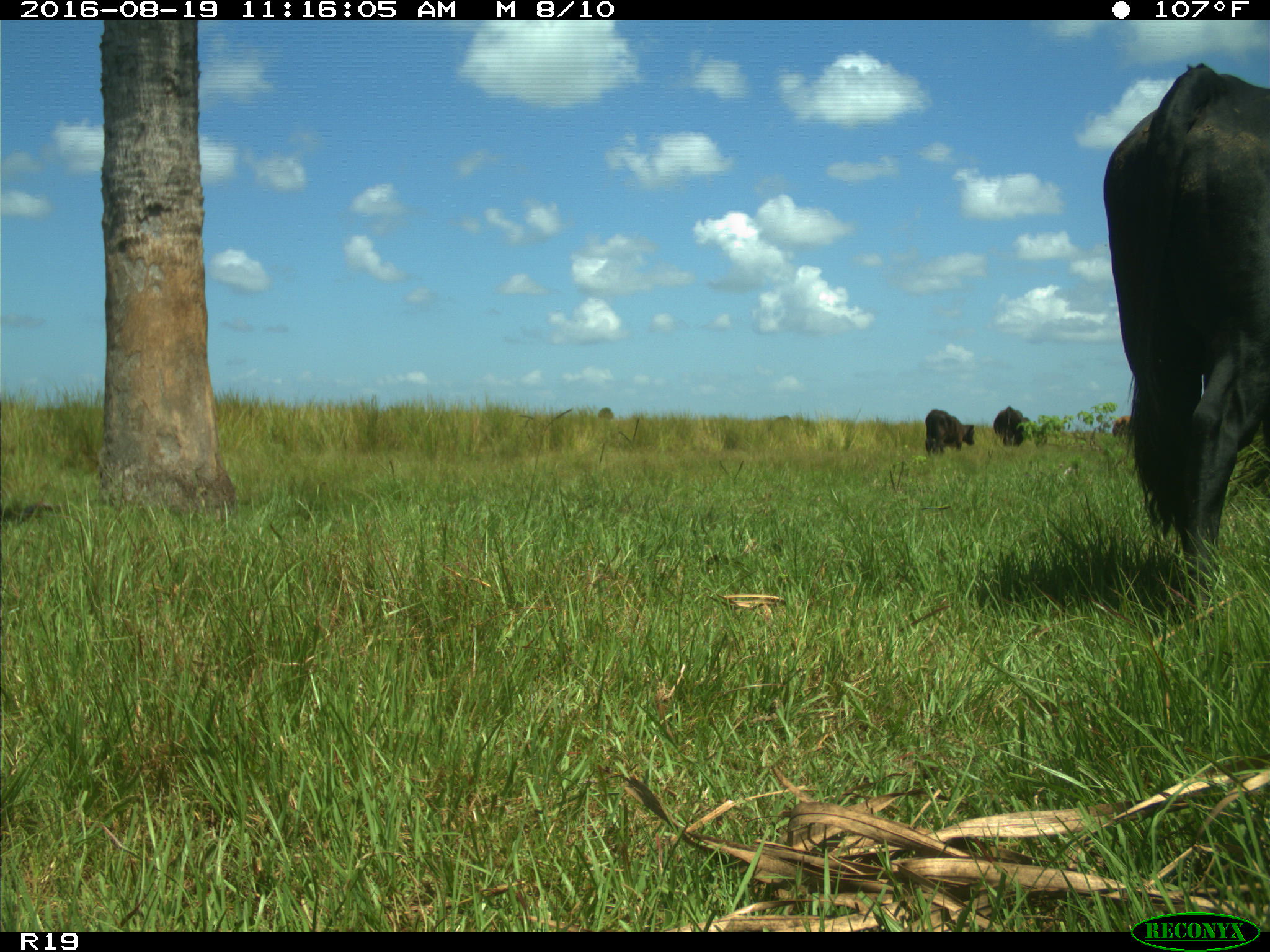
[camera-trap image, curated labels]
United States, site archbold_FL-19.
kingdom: Animalia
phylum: Chordata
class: Mammalia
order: Artiodactyla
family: Bovidae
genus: Bos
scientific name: Bos taurus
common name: domestic cow